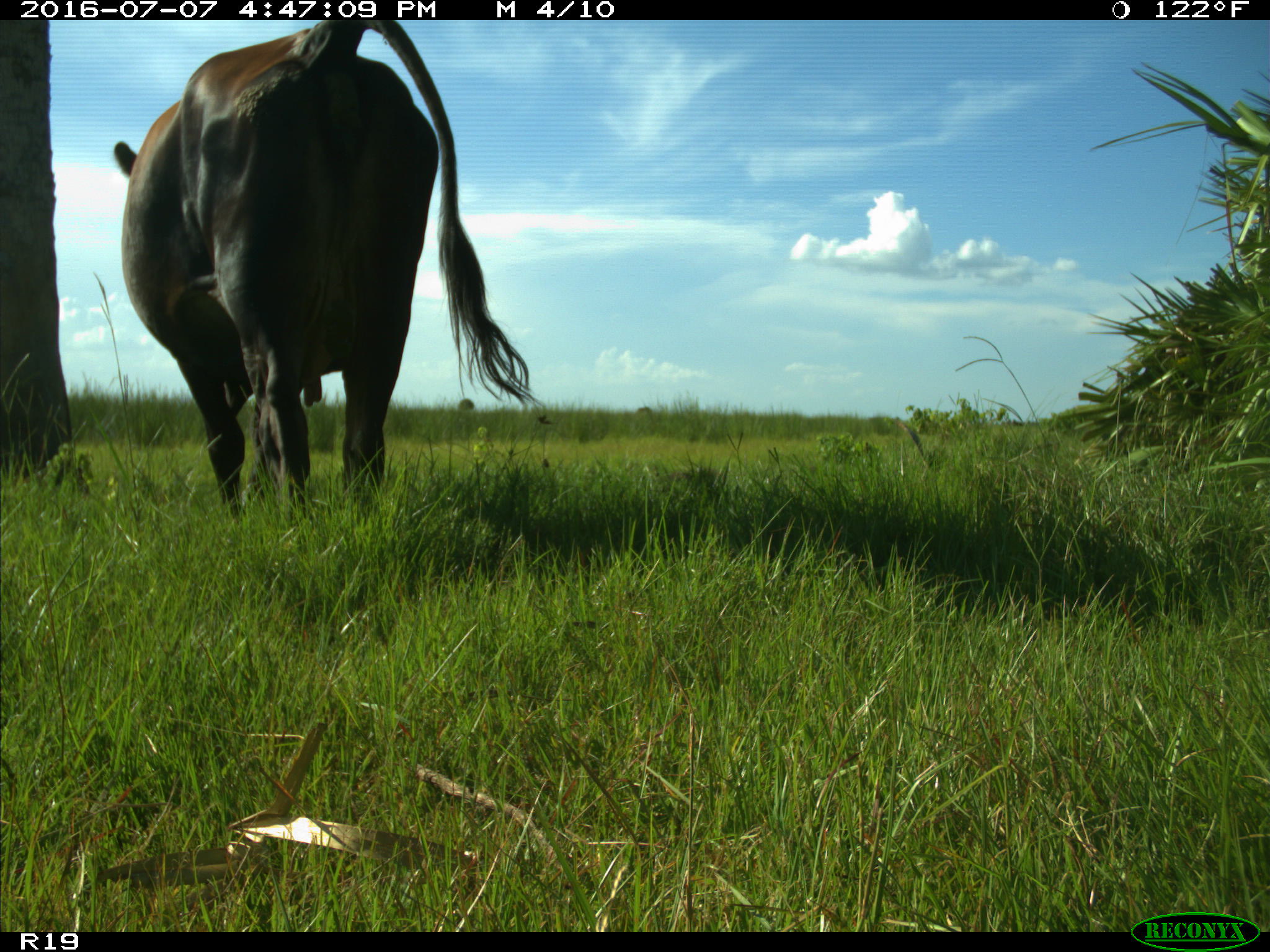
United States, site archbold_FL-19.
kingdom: Animalia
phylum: Chordata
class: Mammalia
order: Artiodactyla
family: Bovidae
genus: Bos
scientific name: Bos taurus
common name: domestic cow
Bos taurus (domestic cow).